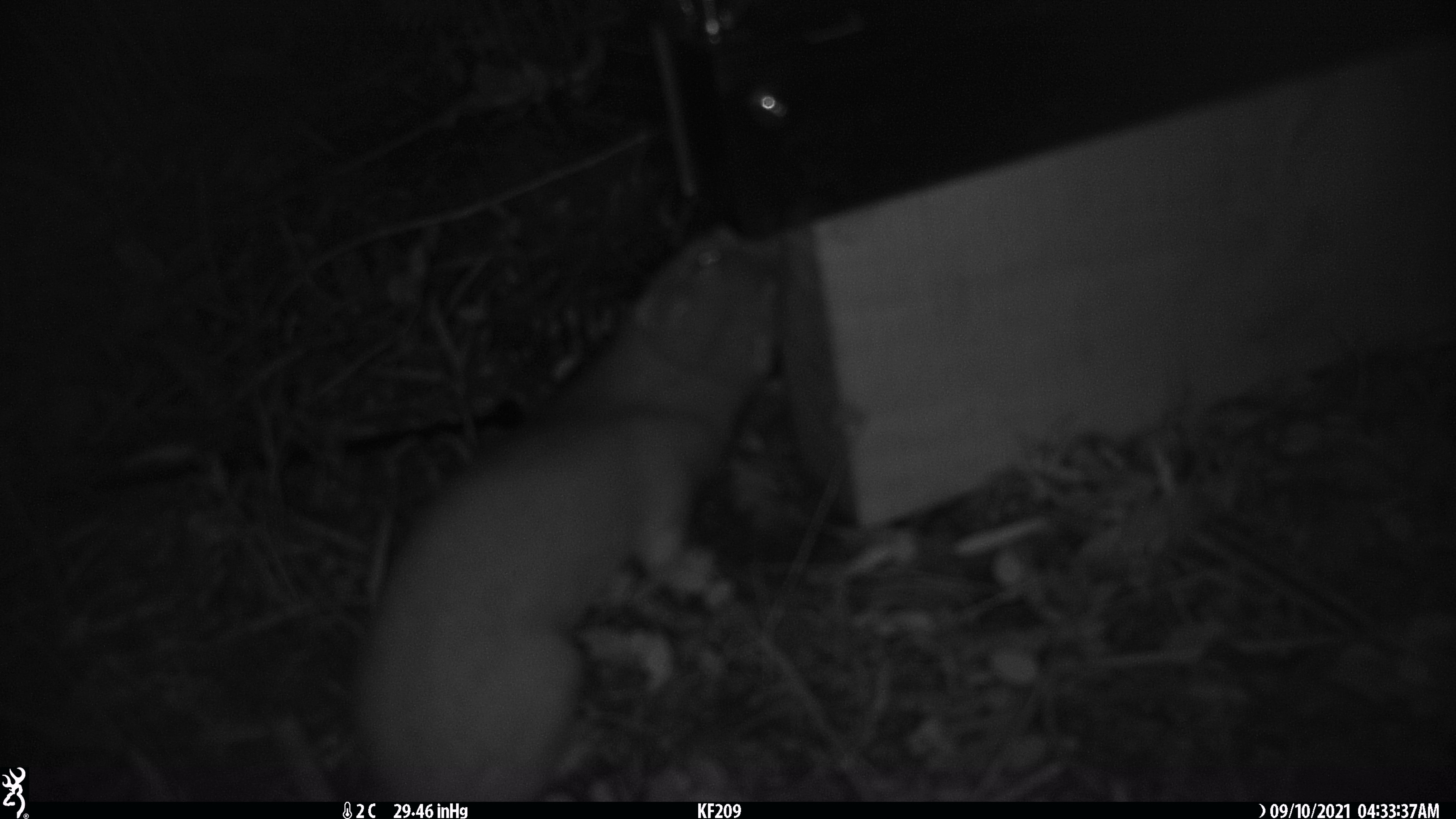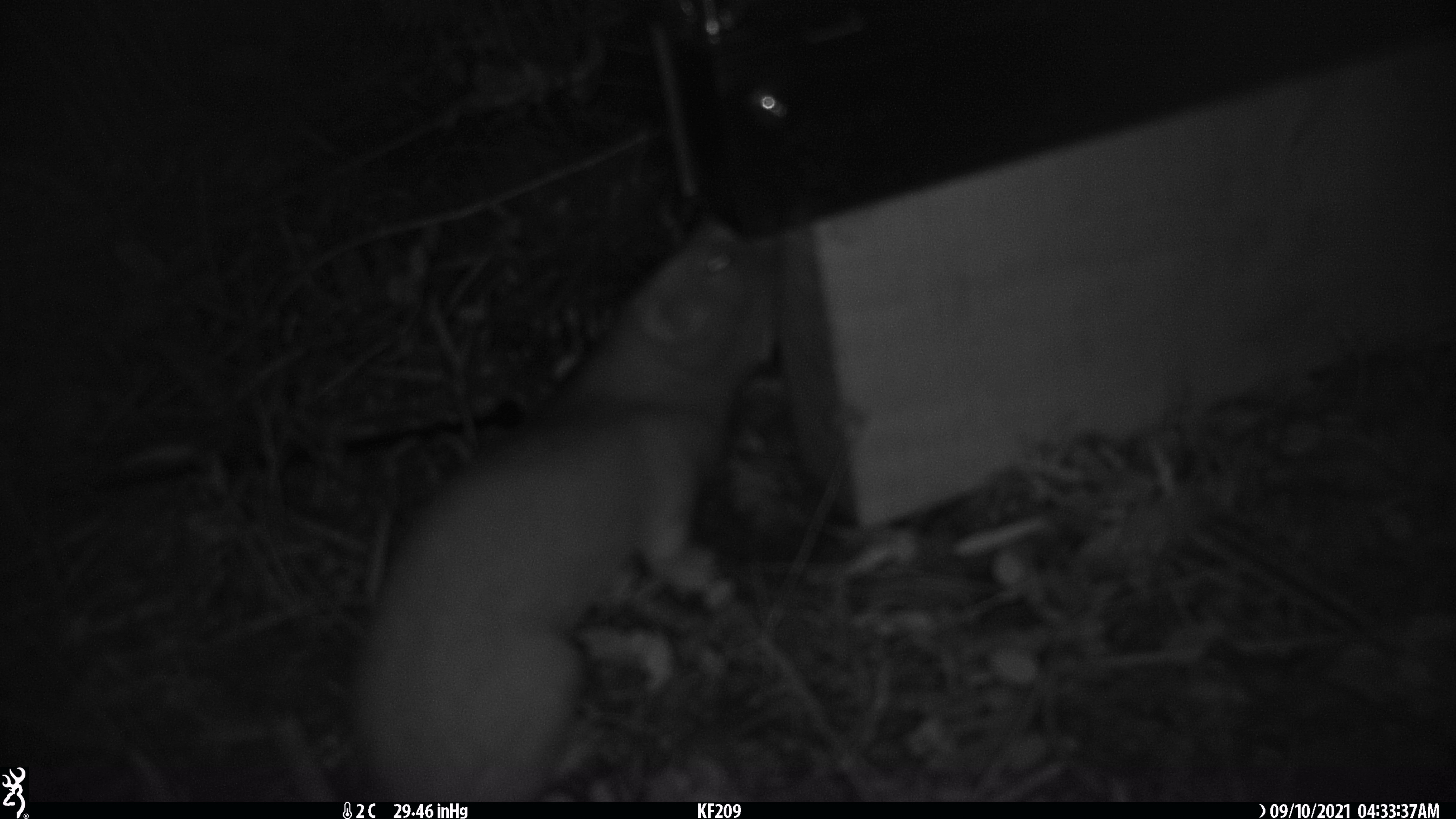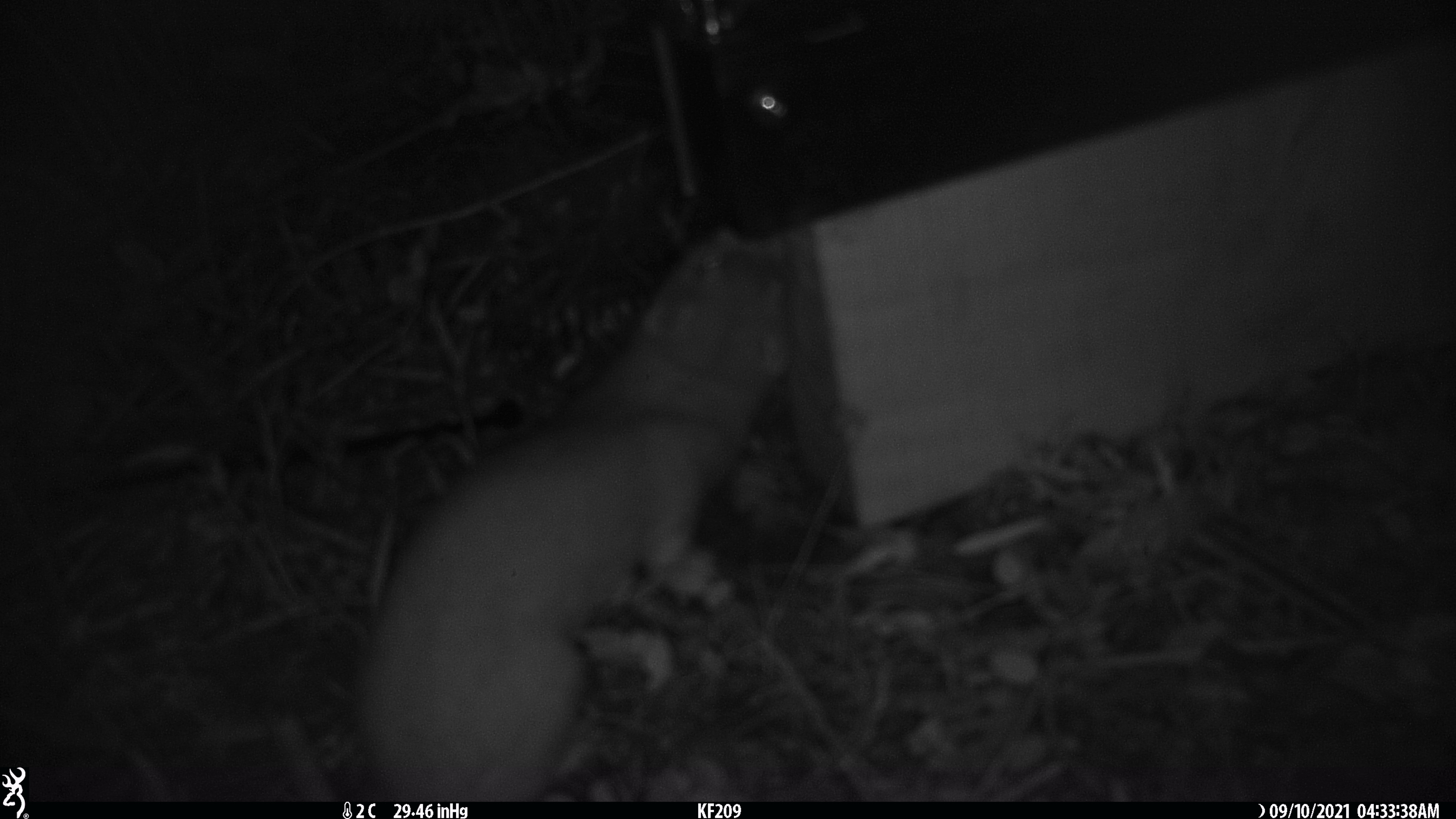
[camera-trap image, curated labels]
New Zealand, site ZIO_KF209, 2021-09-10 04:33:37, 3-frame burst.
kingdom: Animalia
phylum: Chordata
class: Mammalia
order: Carnivora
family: Mustelidae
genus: Mustela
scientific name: Mustela erminea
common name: stoat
Stoat (Mustela erminea).